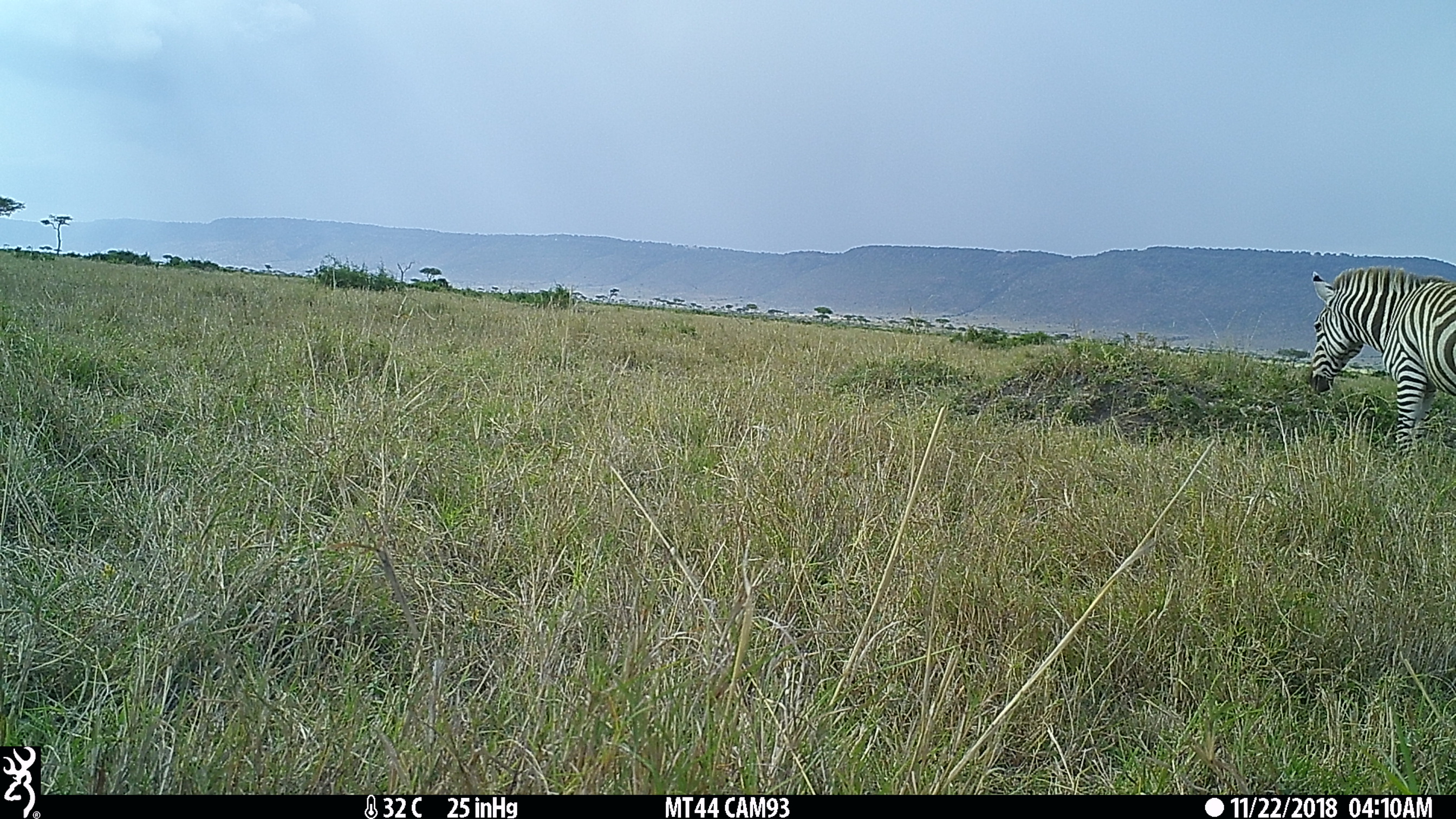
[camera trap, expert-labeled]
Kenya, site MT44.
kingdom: Animalia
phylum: Chordata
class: Mammalia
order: Perissodactyla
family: Equidae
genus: Equus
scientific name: Equus quagga burchellii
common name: burchell's zebra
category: zebra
Zebra (burchell's zebra) (Equus quagga burchellii).